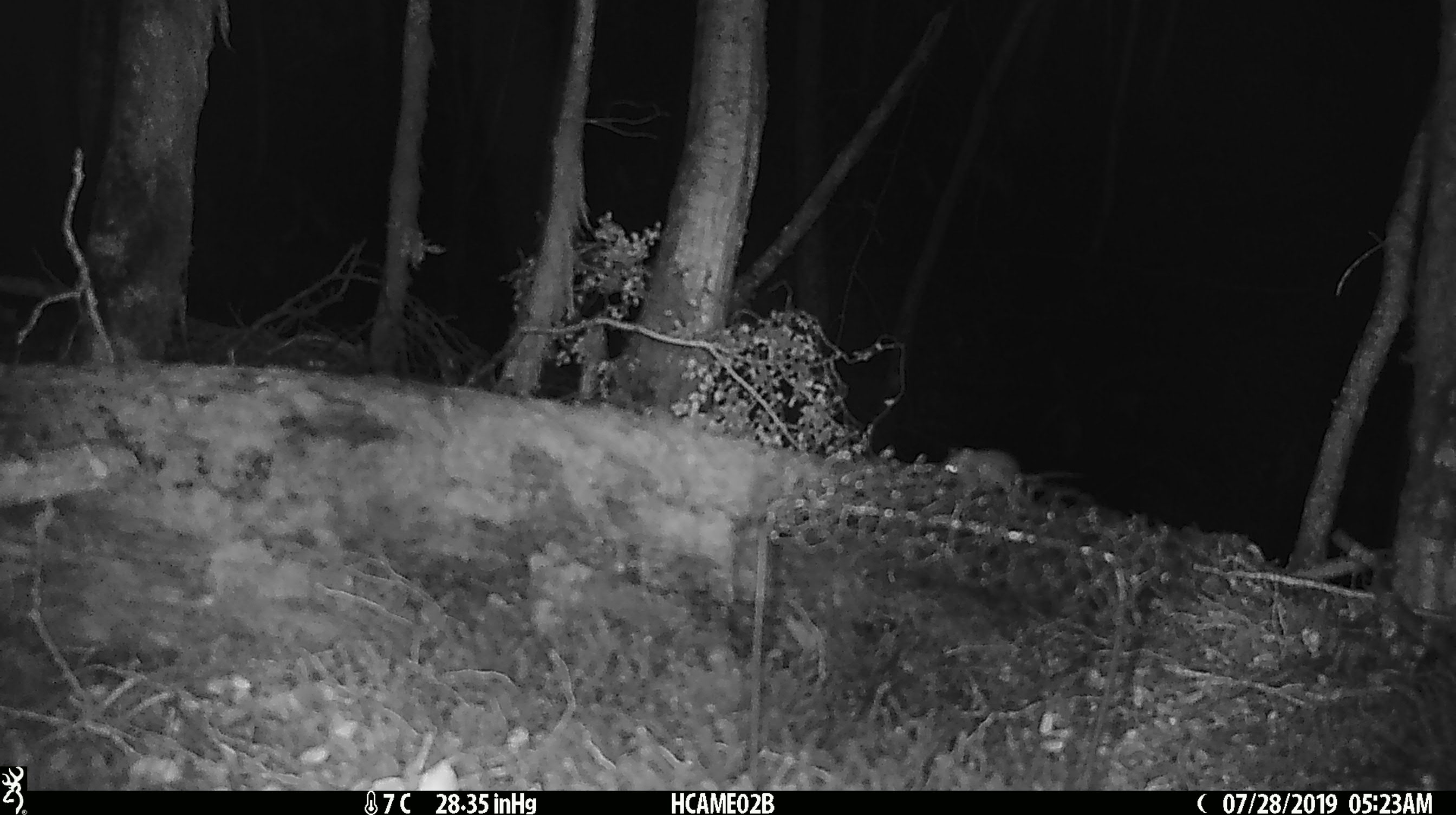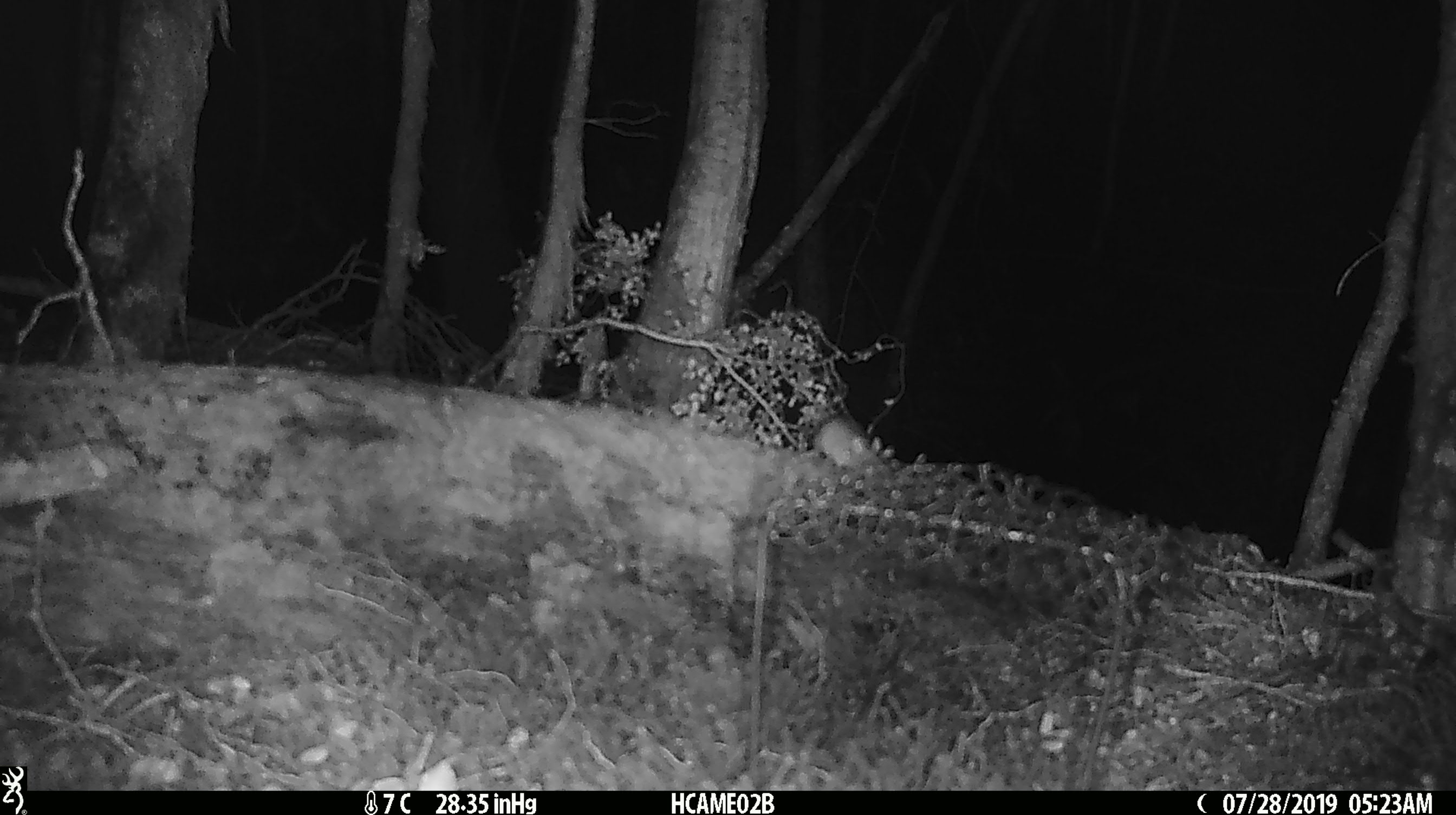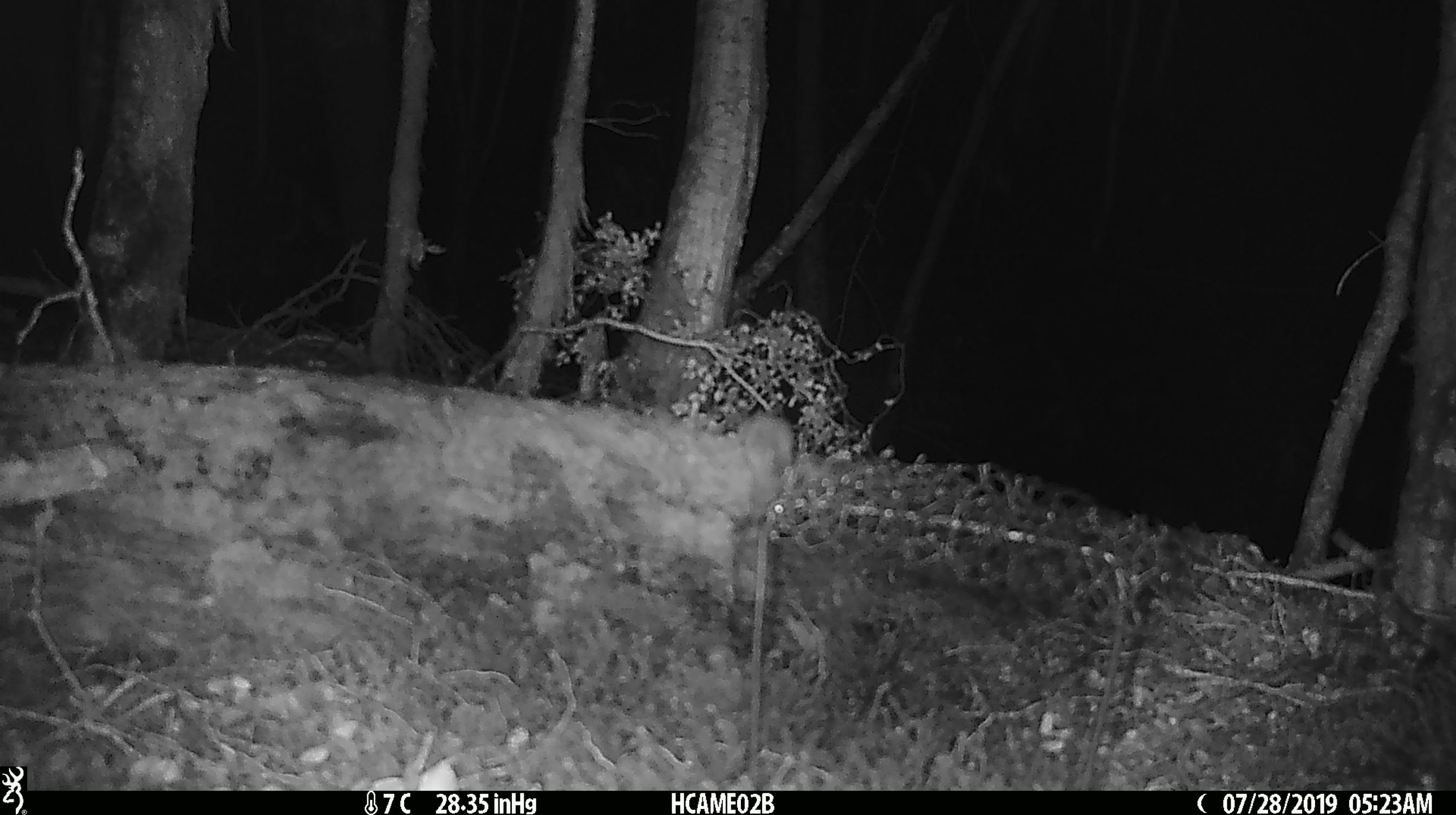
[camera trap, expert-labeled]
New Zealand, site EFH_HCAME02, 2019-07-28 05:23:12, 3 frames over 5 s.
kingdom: Animalia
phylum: Chordata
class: Mammalia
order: Rodentia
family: Muridae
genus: Mus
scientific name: Mus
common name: mouse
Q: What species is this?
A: Mouse (Mus).